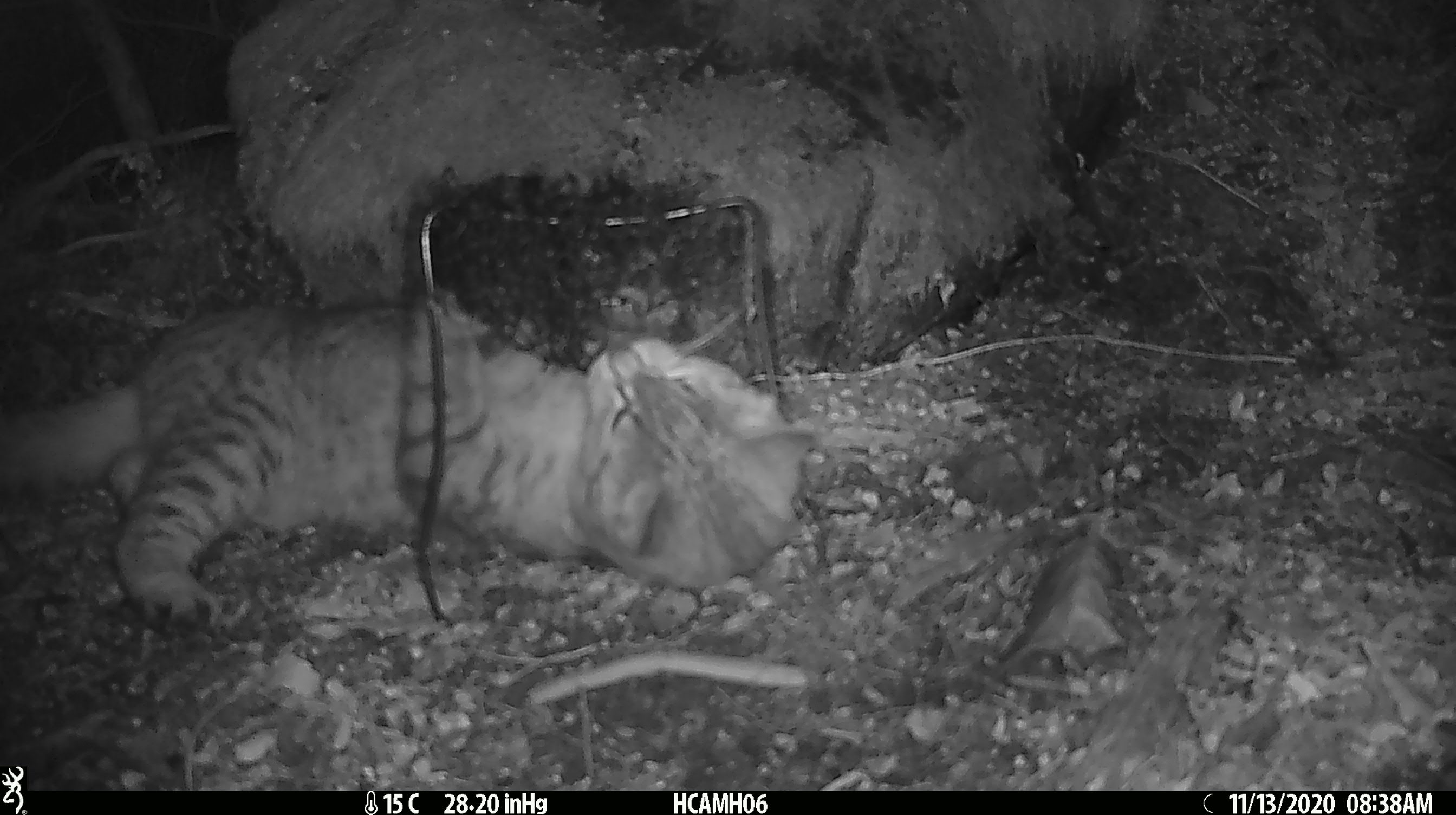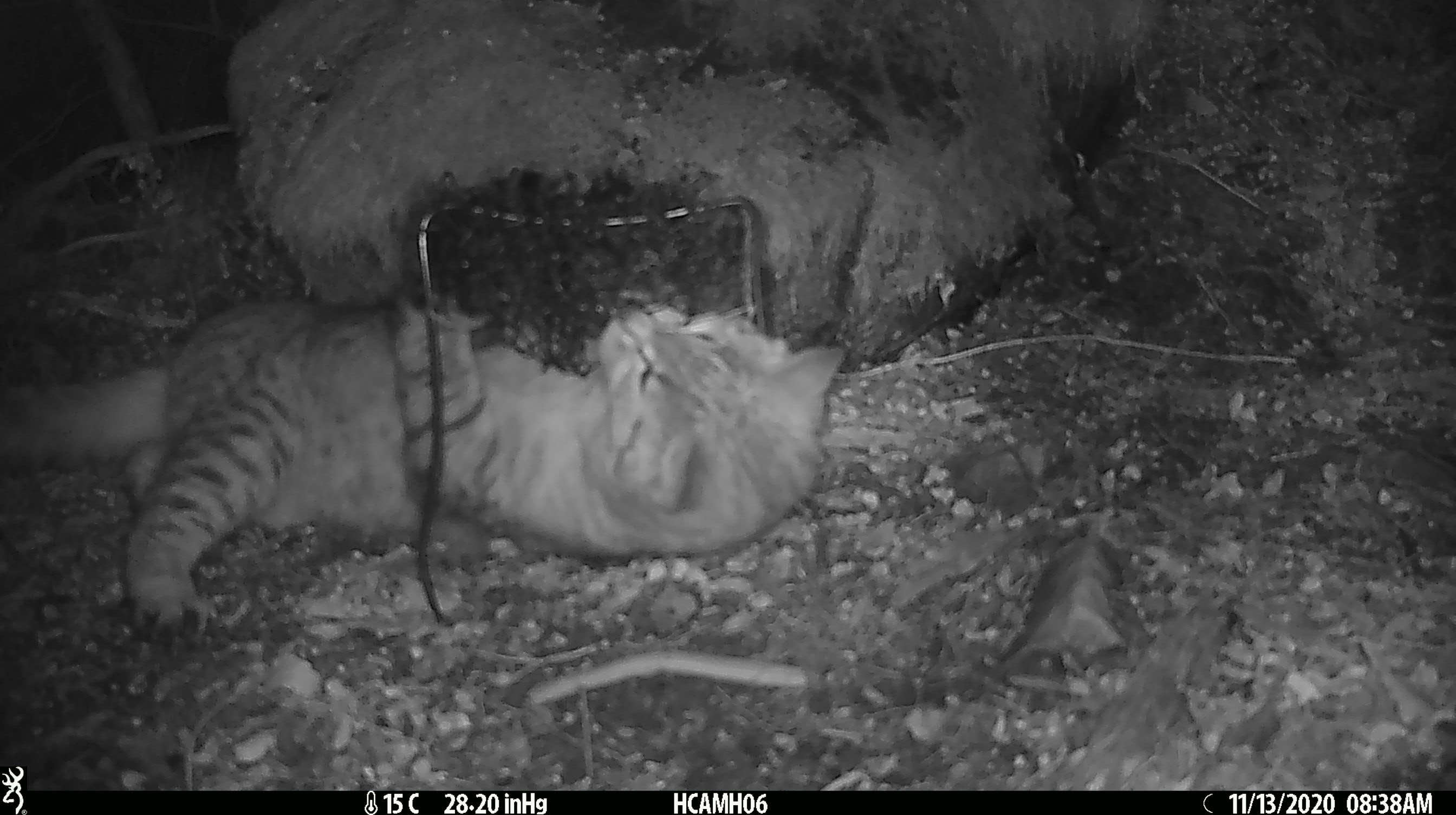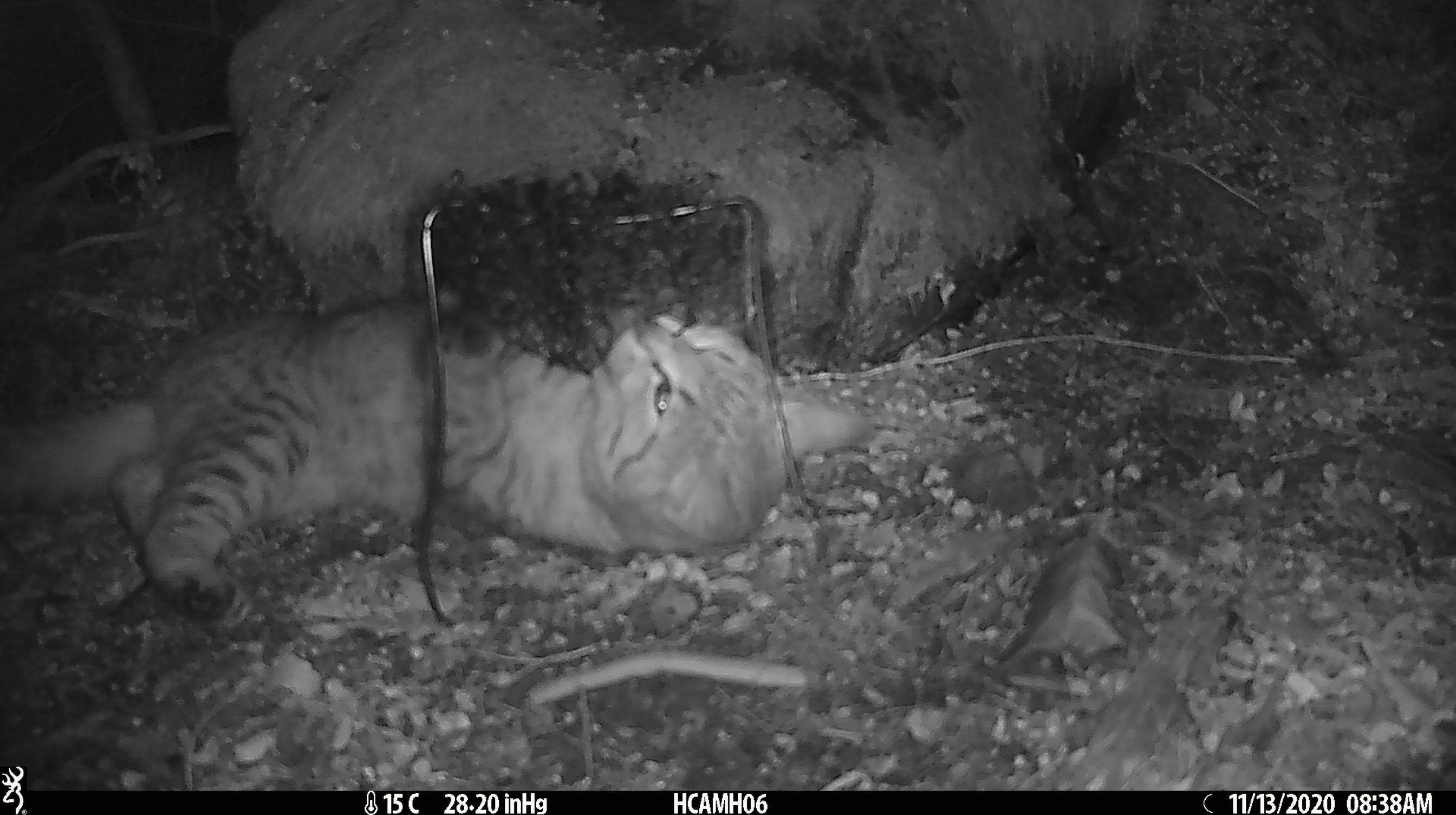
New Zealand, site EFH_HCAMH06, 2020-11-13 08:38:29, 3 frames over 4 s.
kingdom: Animalia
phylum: Chordata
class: Mammalia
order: Carnivora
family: Felidae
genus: Felis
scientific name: Felis catus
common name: domestic cat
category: cat